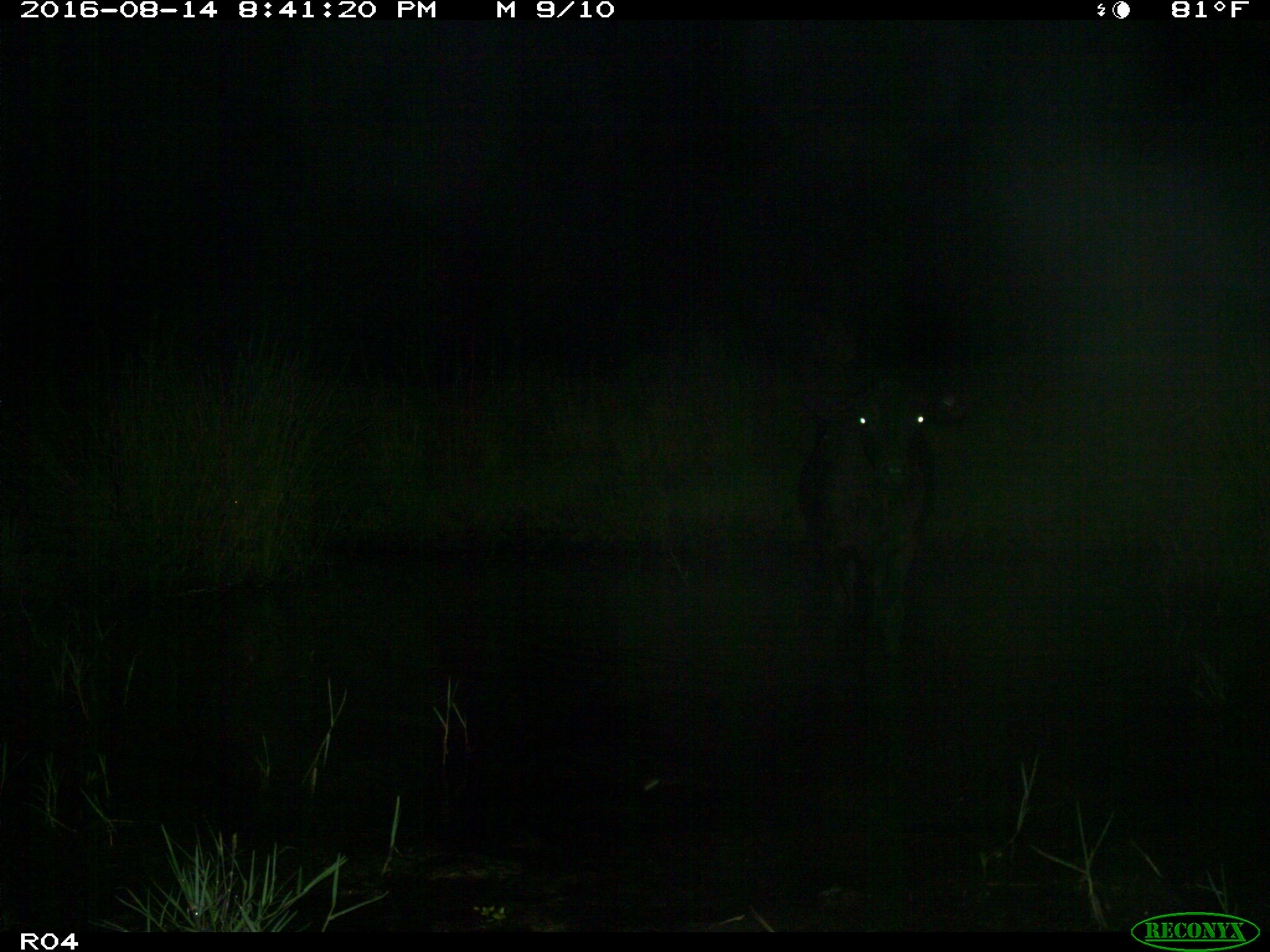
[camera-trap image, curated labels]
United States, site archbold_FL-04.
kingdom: Animalia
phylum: Chordata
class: Mammalia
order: Artiodactyla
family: Bovidae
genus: Bos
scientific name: Bos taurus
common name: domestic cow